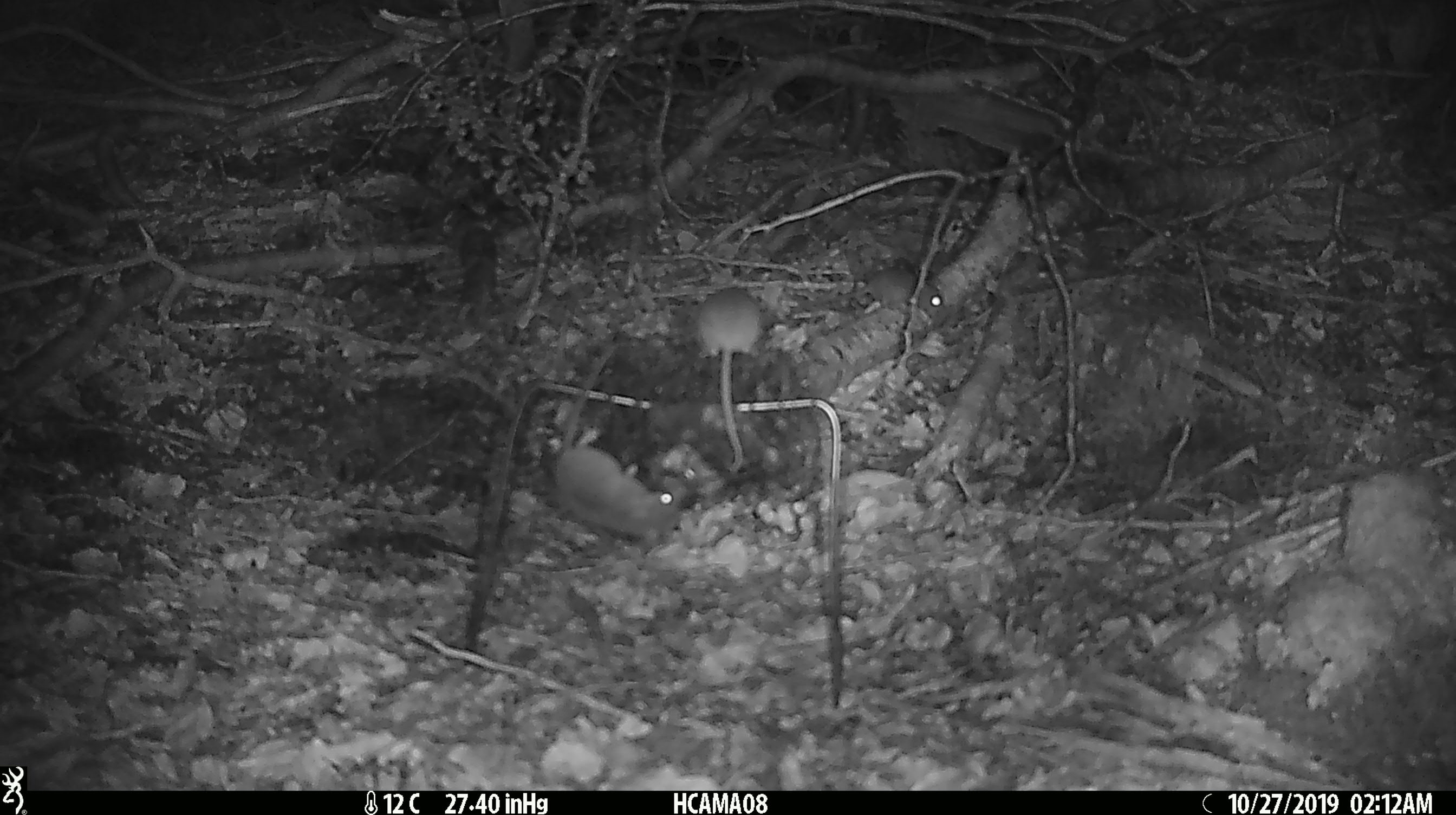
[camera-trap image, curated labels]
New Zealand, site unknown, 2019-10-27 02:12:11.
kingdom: Animalia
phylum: Chordata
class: Mammalia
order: Rodentia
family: Muridae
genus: Mus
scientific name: Mus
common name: mouse